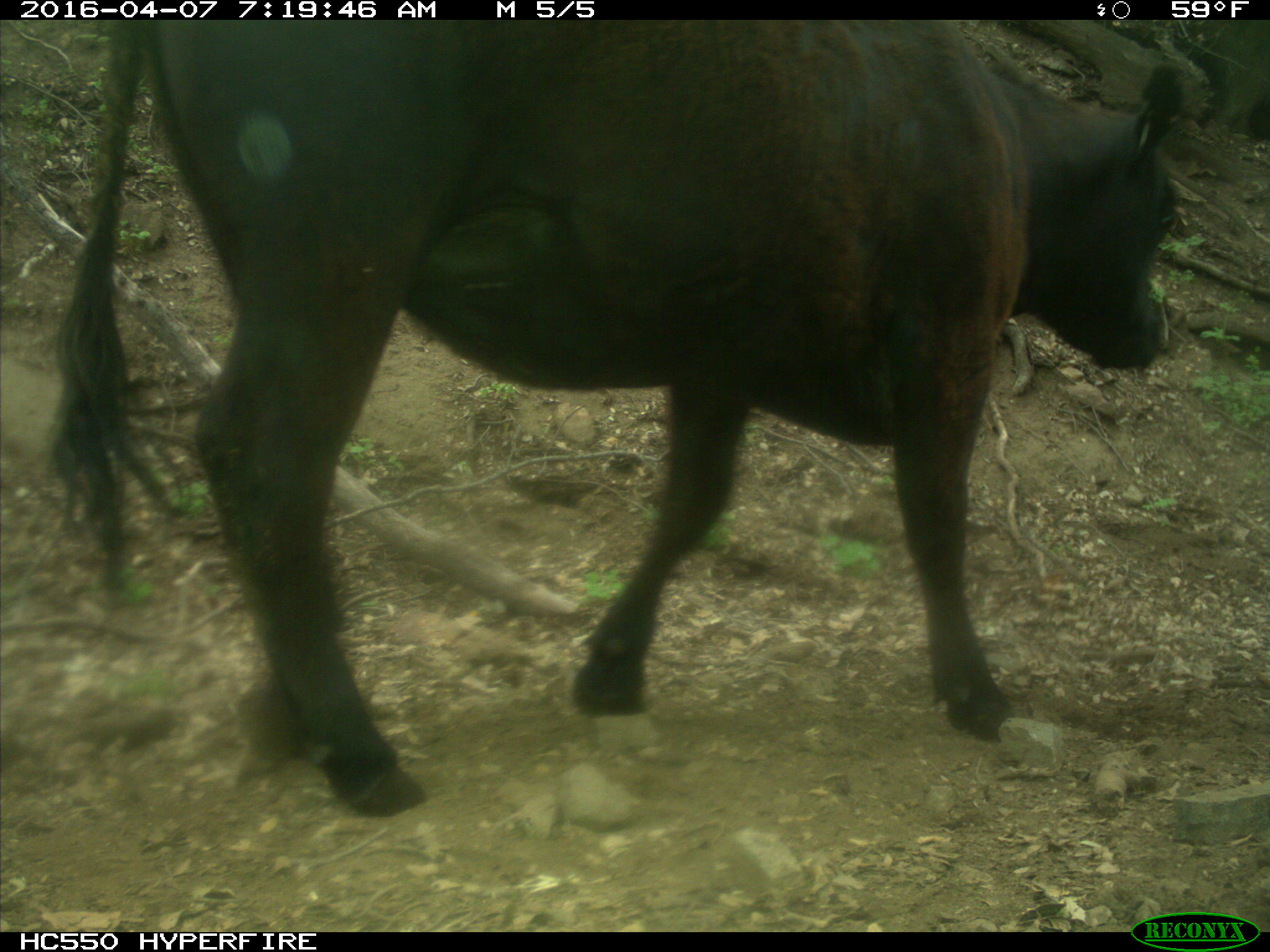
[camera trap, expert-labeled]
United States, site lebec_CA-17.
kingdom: Animalia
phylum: Chordata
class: Mammalia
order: Artiodactyla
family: Bovidae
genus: Bos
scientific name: Bos taurus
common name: domestic cow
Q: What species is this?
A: Bos taurus (domestic cow).